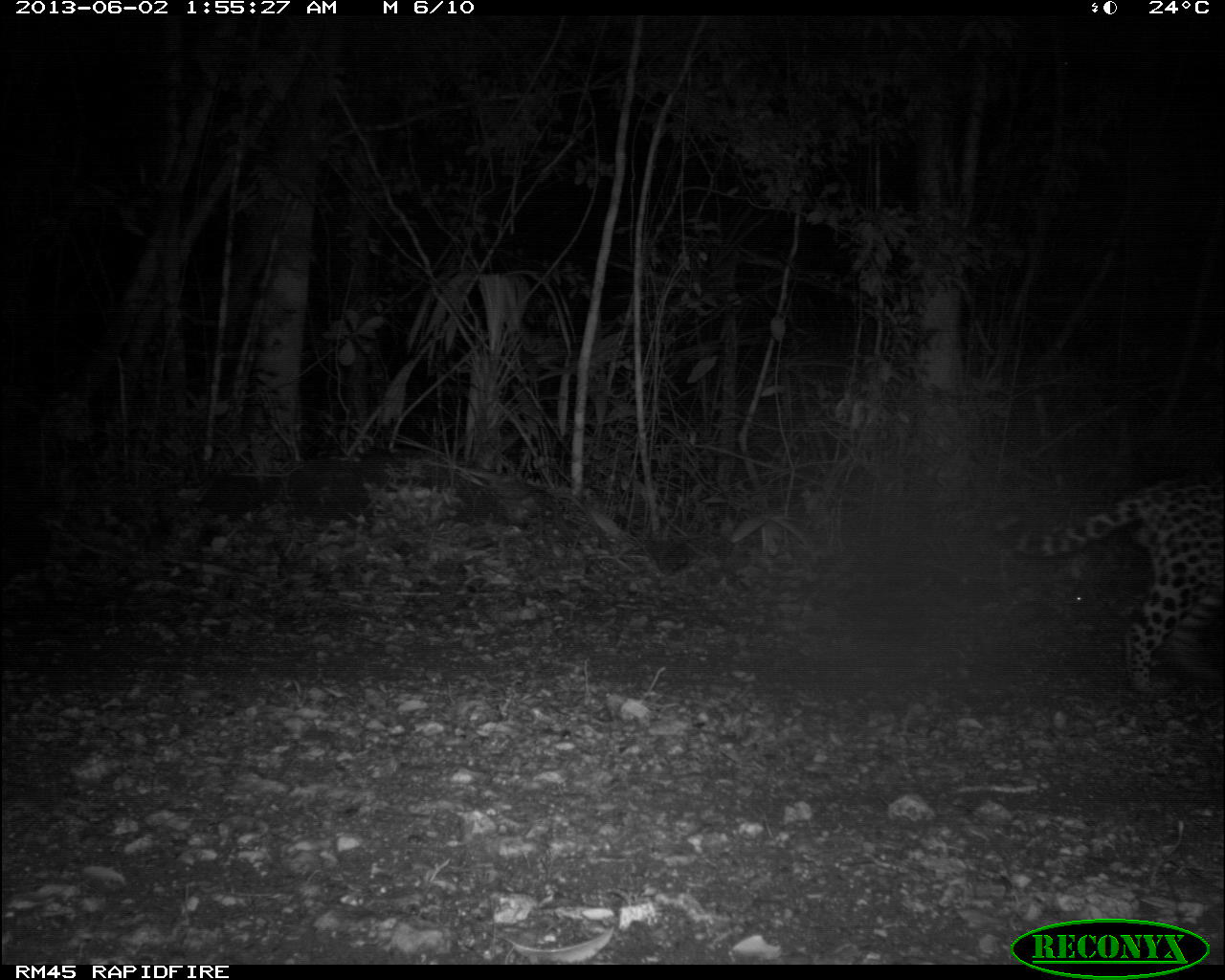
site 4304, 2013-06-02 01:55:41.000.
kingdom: Animalia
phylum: Chordata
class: Mammalia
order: Carnivora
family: Felidae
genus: Panthera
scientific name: Panthera onca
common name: jaguar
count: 1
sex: male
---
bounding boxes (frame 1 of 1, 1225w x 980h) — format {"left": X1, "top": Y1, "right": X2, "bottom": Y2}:
panthera onca: {"left": 992, "top": 468, "right": 1225, "bottom": 694}